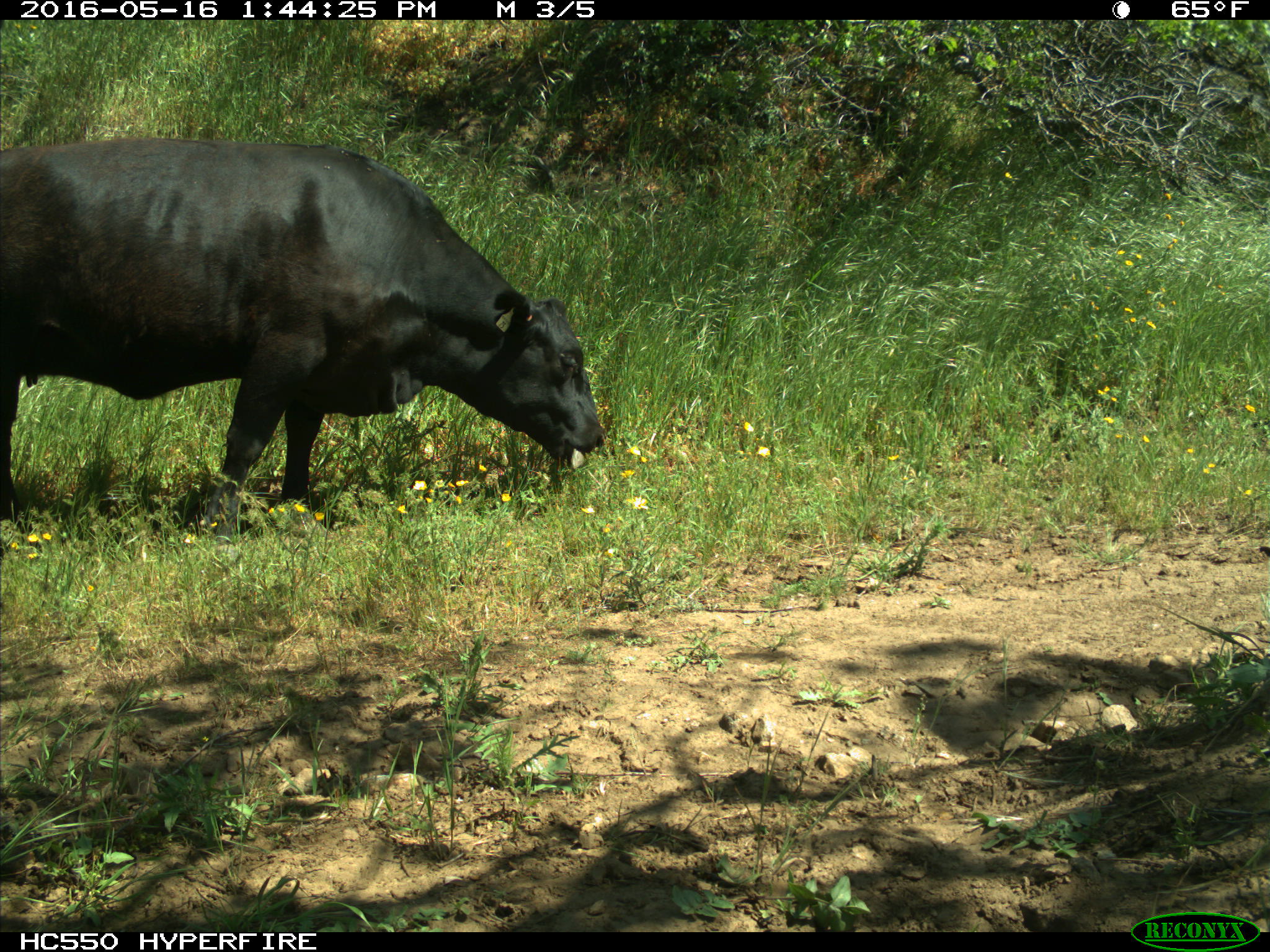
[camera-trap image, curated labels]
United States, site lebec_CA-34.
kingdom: Animalia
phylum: Chordata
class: Mammalia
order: Artiodactyla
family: Bovidae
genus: Bos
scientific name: Bos taurus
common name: domestic cow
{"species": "Bos taurus (domestic cow)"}